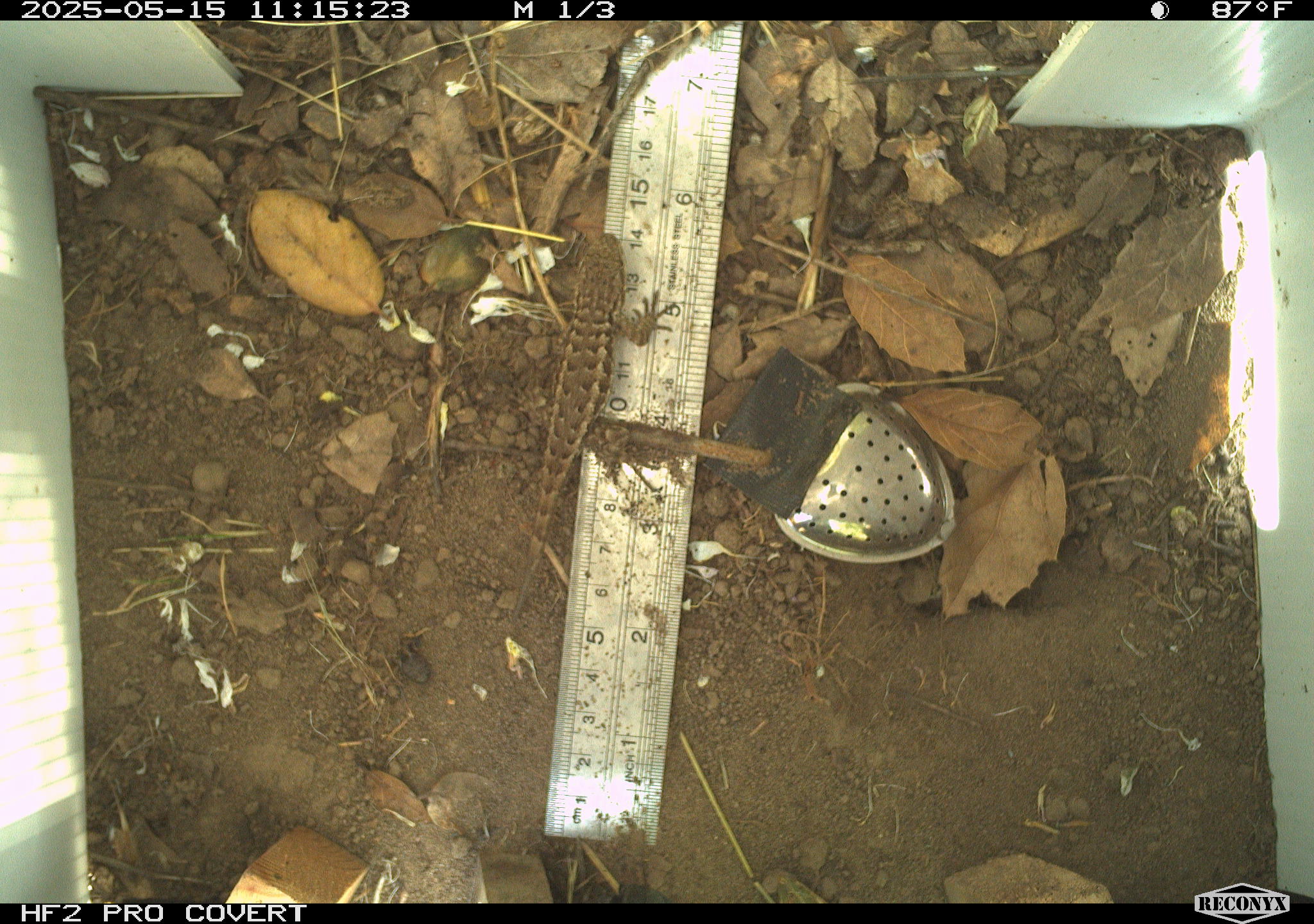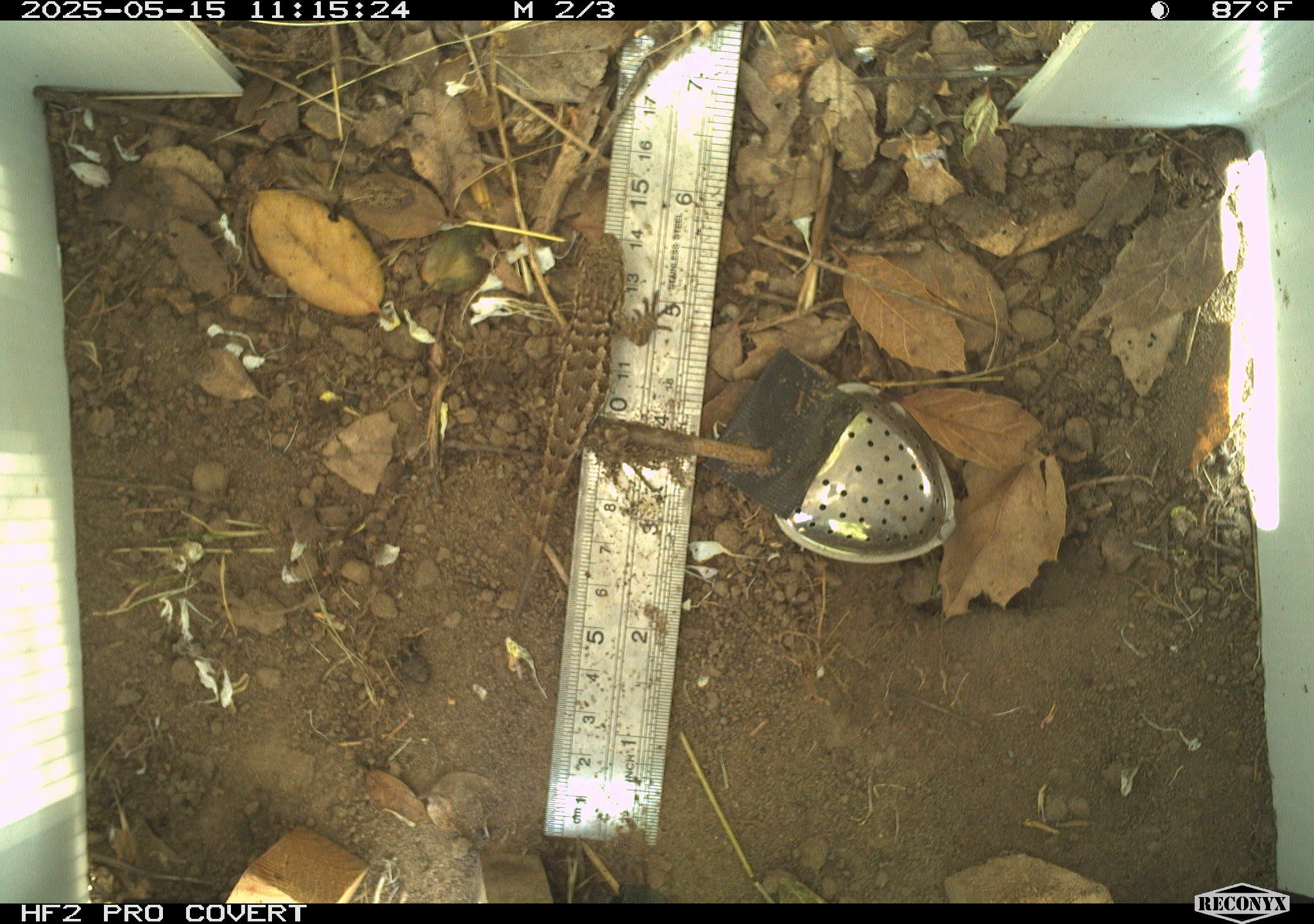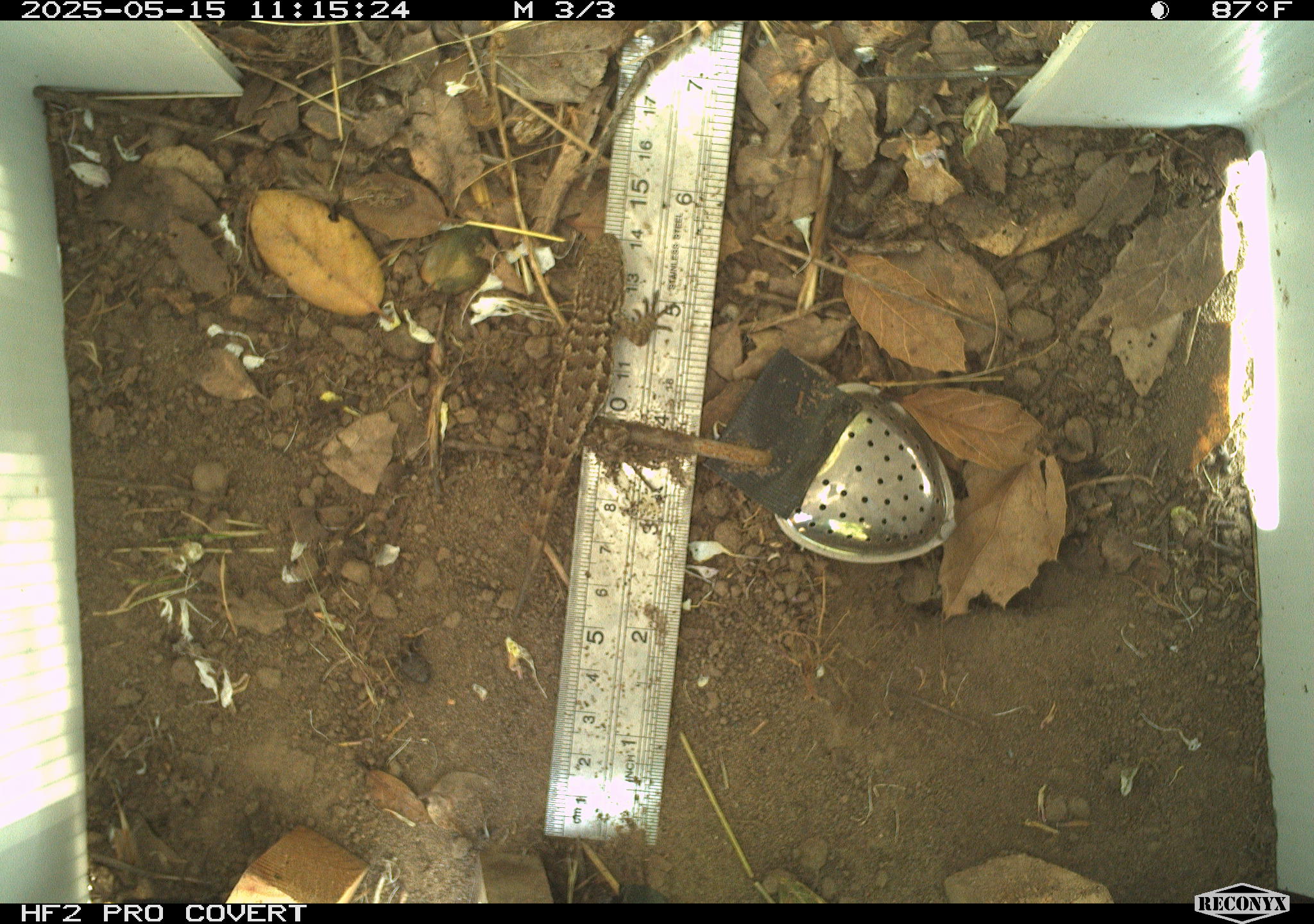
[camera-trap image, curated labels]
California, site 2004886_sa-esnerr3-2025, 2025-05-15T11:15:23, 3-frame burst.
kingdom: Animalia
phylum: Chordata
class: Reptilia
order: Squamata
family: Phrynosomatidae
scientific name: Phrynosomatidae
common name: north american spiny lizards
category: sceloporus/uta species